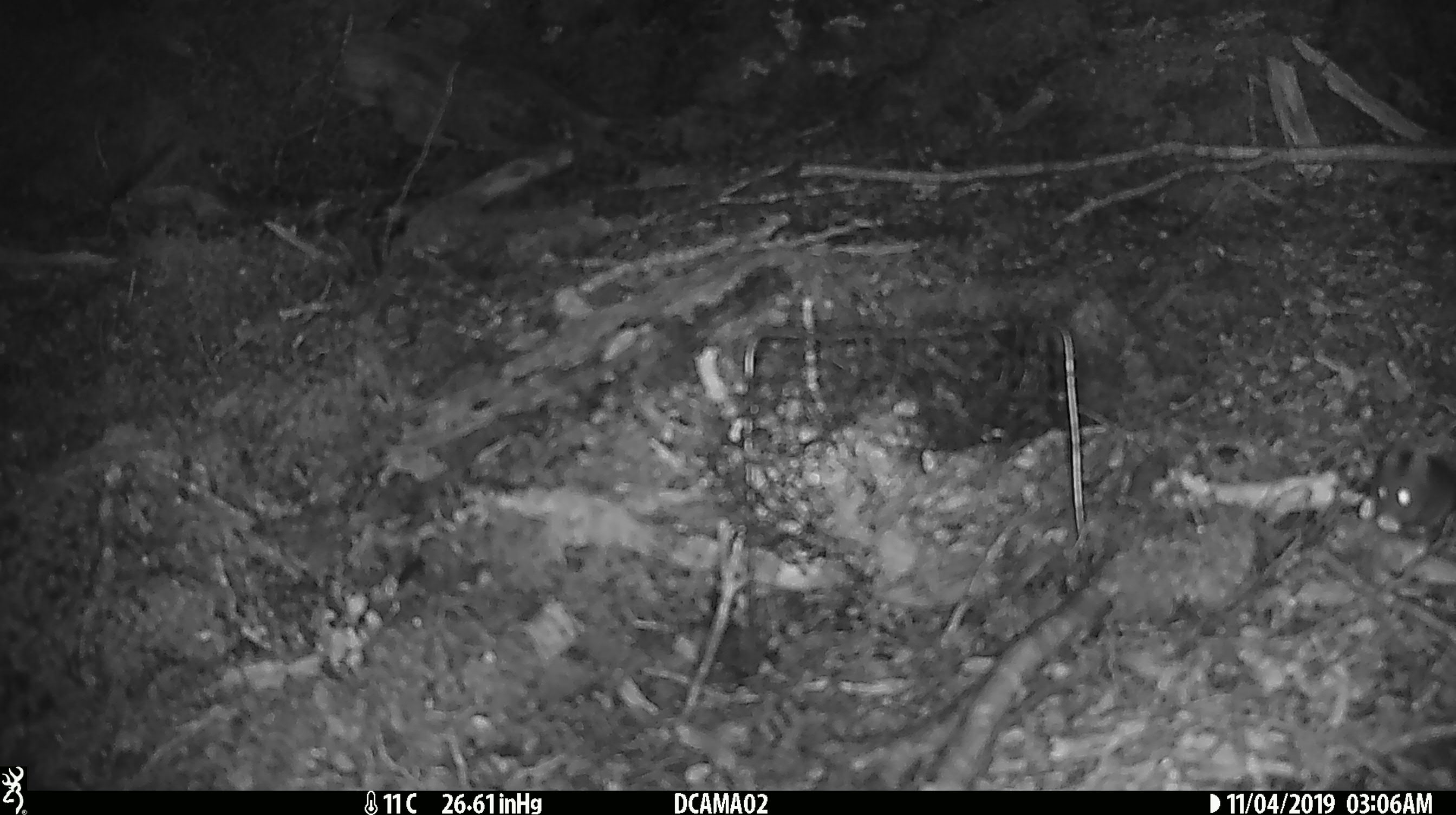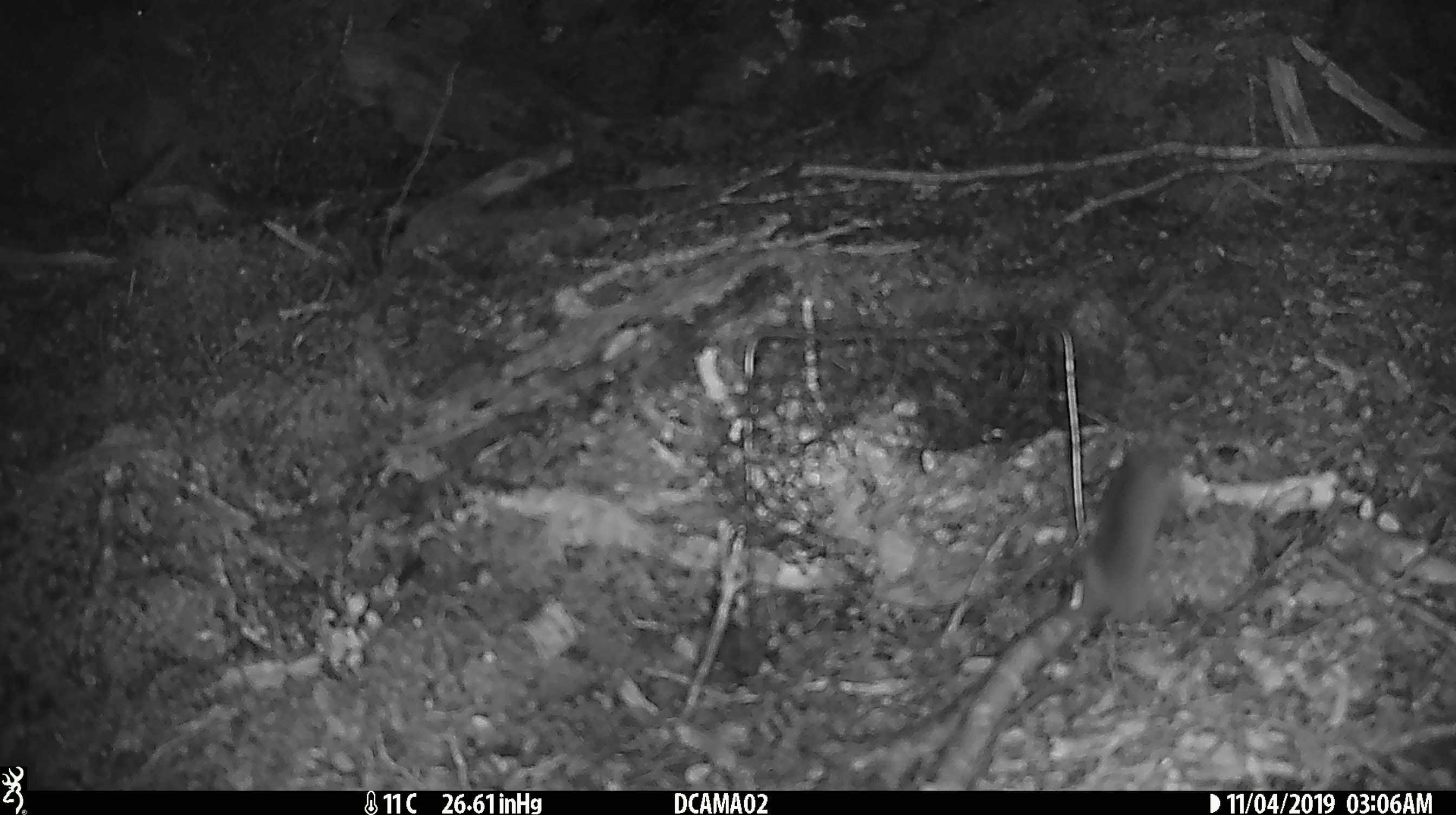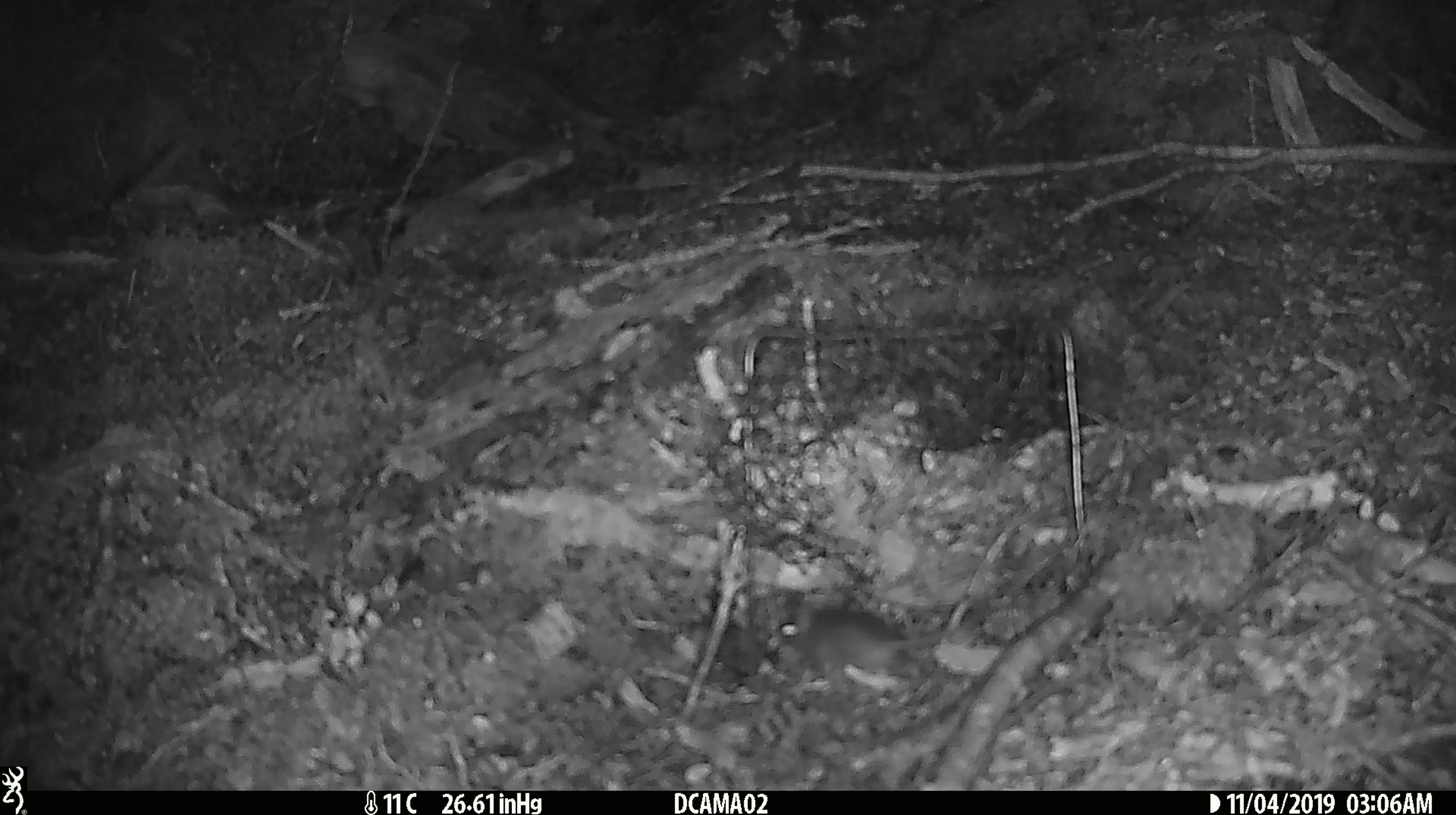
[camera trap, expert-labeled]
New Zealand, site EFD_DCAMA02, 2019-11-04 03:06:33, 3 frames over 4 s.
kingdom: Animalia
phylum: Chordata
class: Mammalia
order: Rodentia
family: Muridae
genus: Mus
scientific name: Mus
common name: mouse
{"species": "mouse (Mus)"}